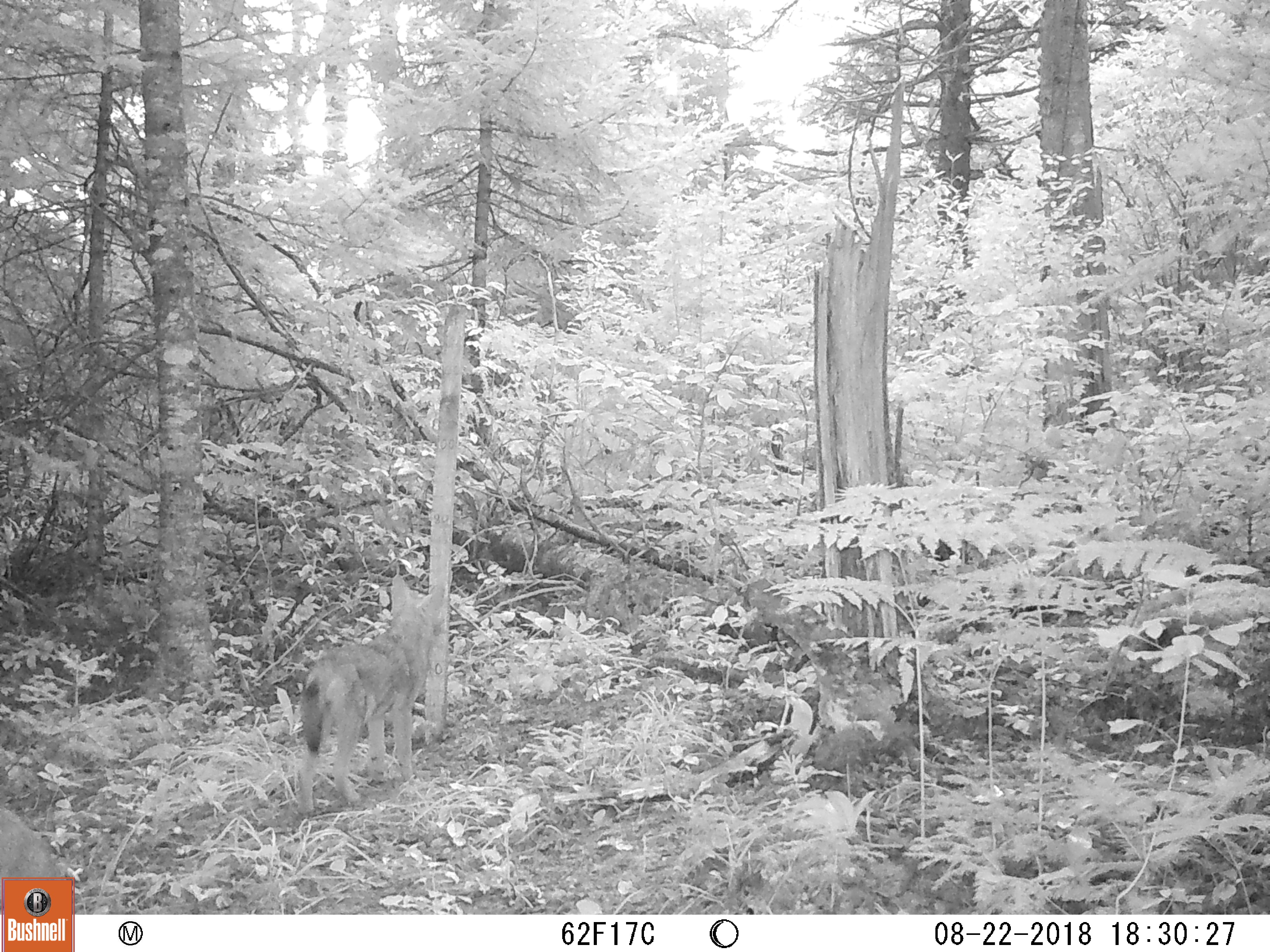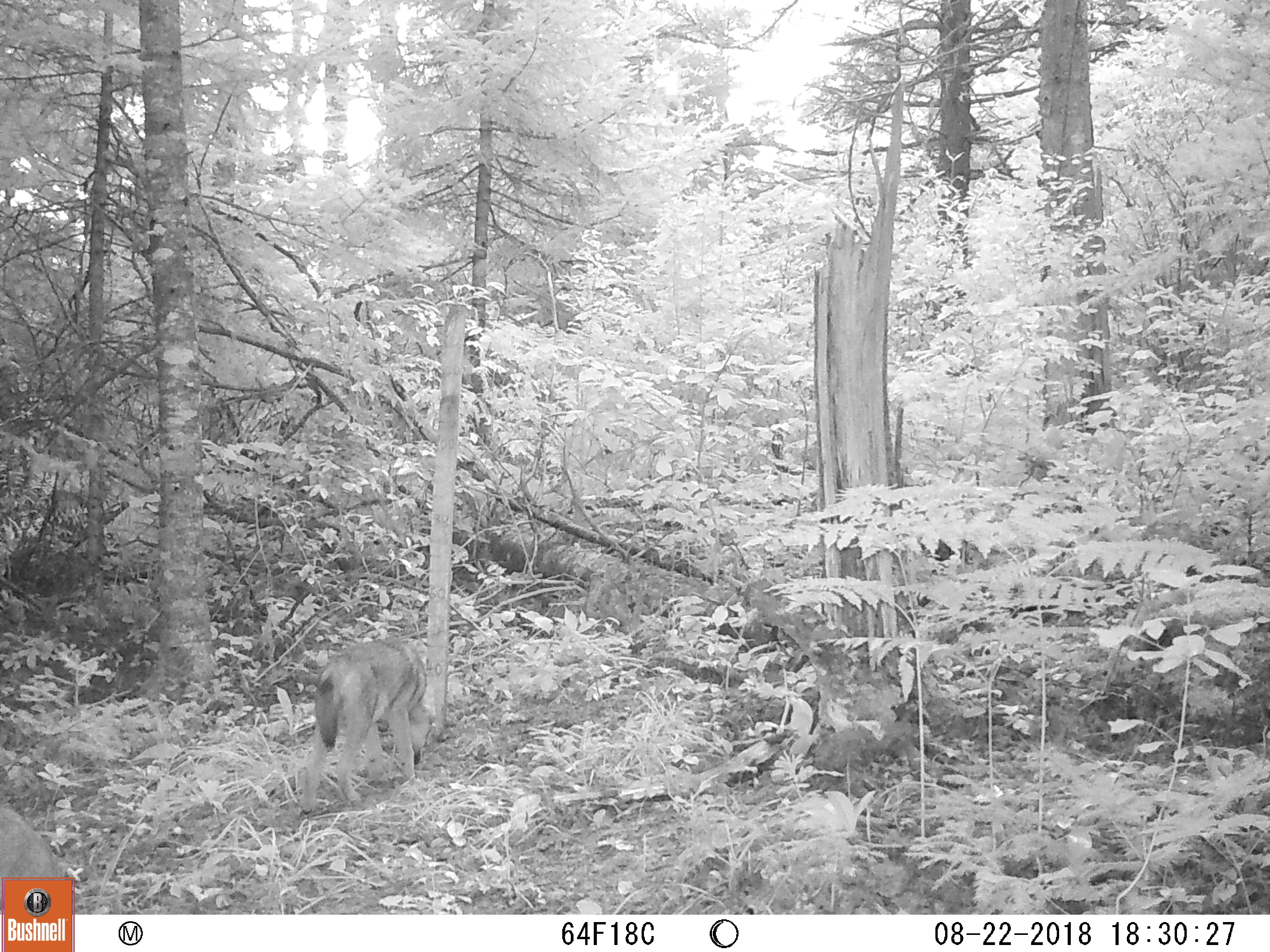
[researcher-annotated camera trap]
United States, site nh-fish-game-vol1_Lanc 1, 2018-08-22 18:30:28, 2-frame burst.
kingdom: Animalia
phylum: Chordata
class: Mammalia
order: Carnivora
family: Canidae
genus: Canis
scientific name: Canis latrans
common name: coyote